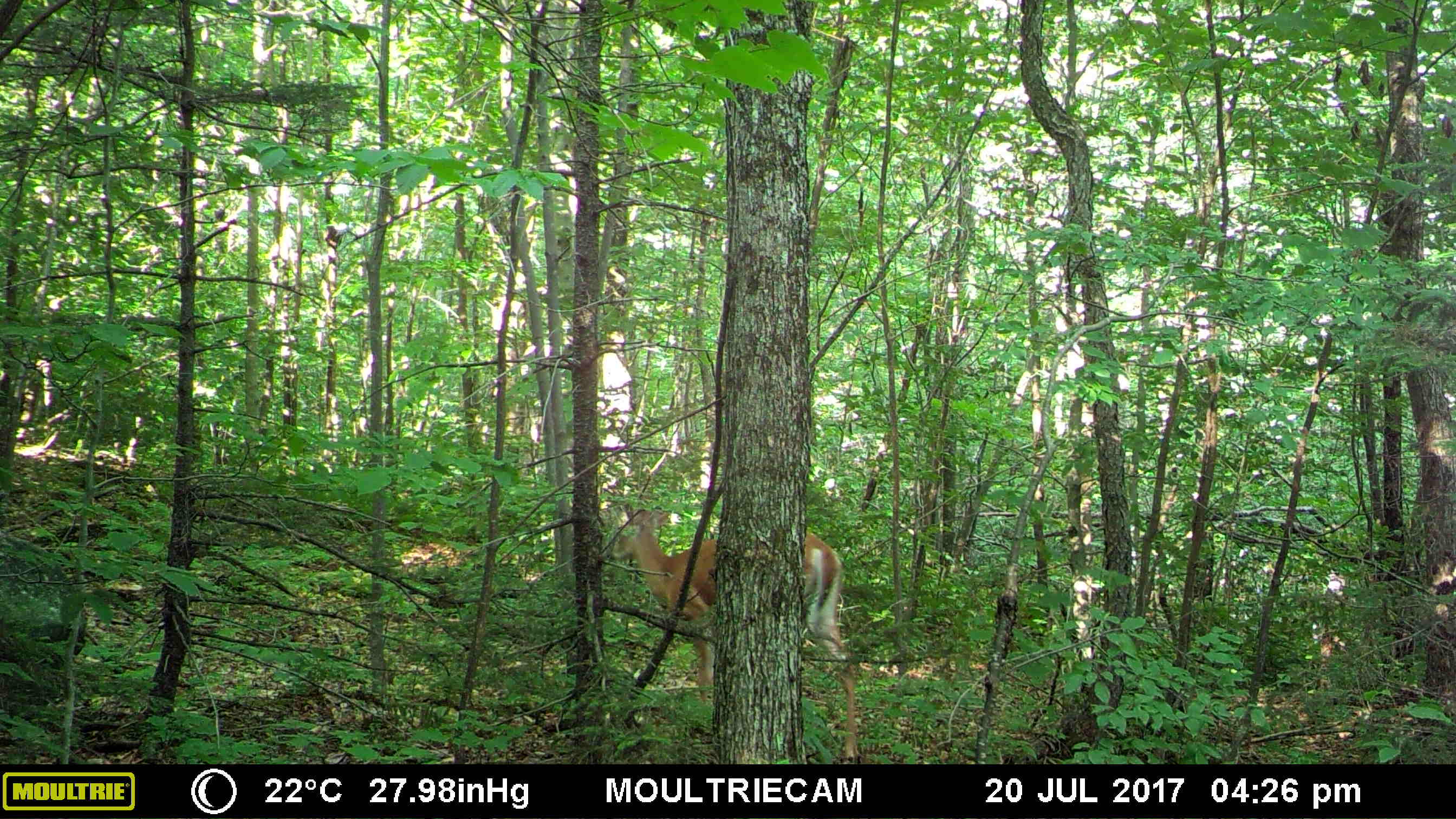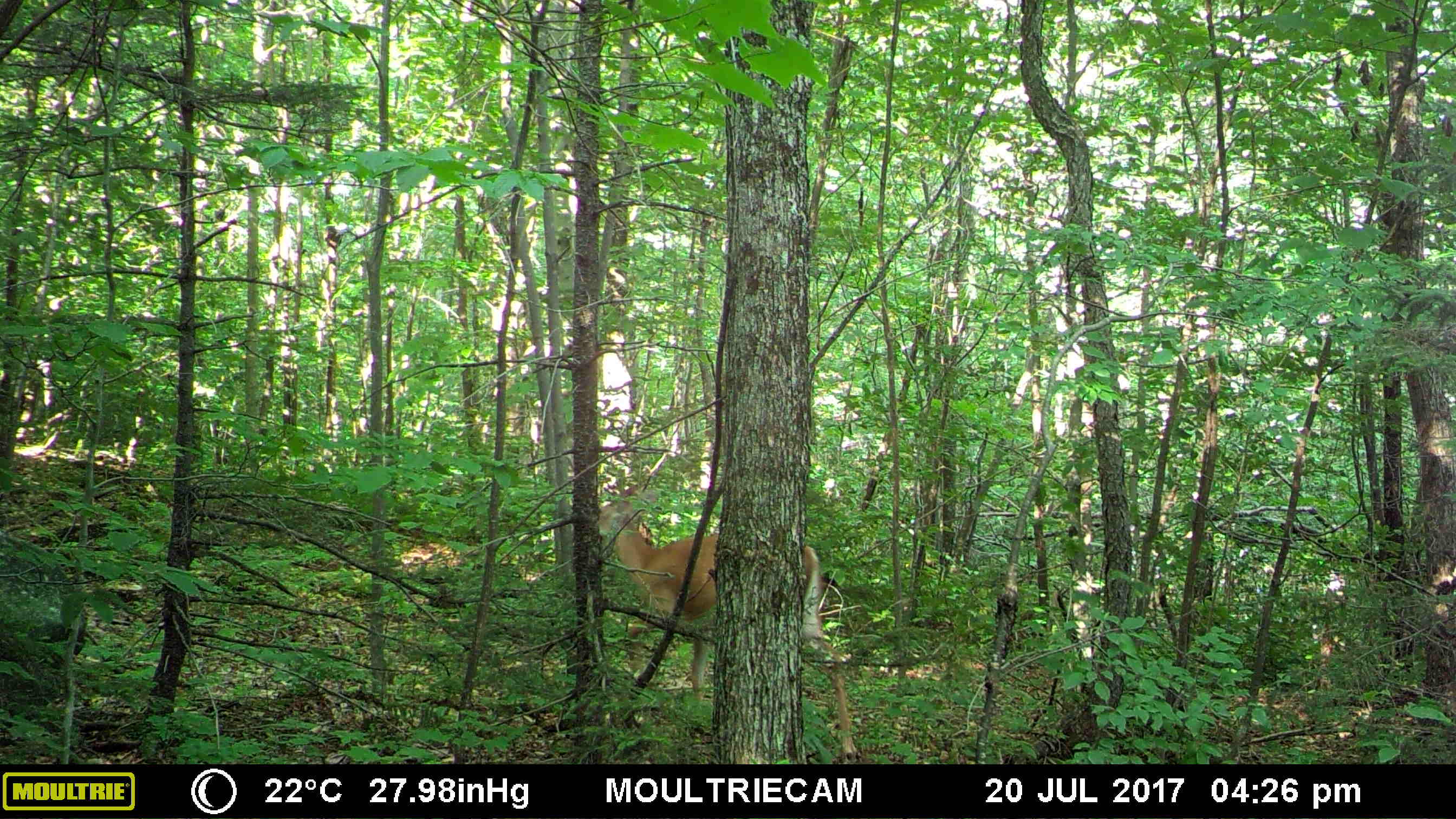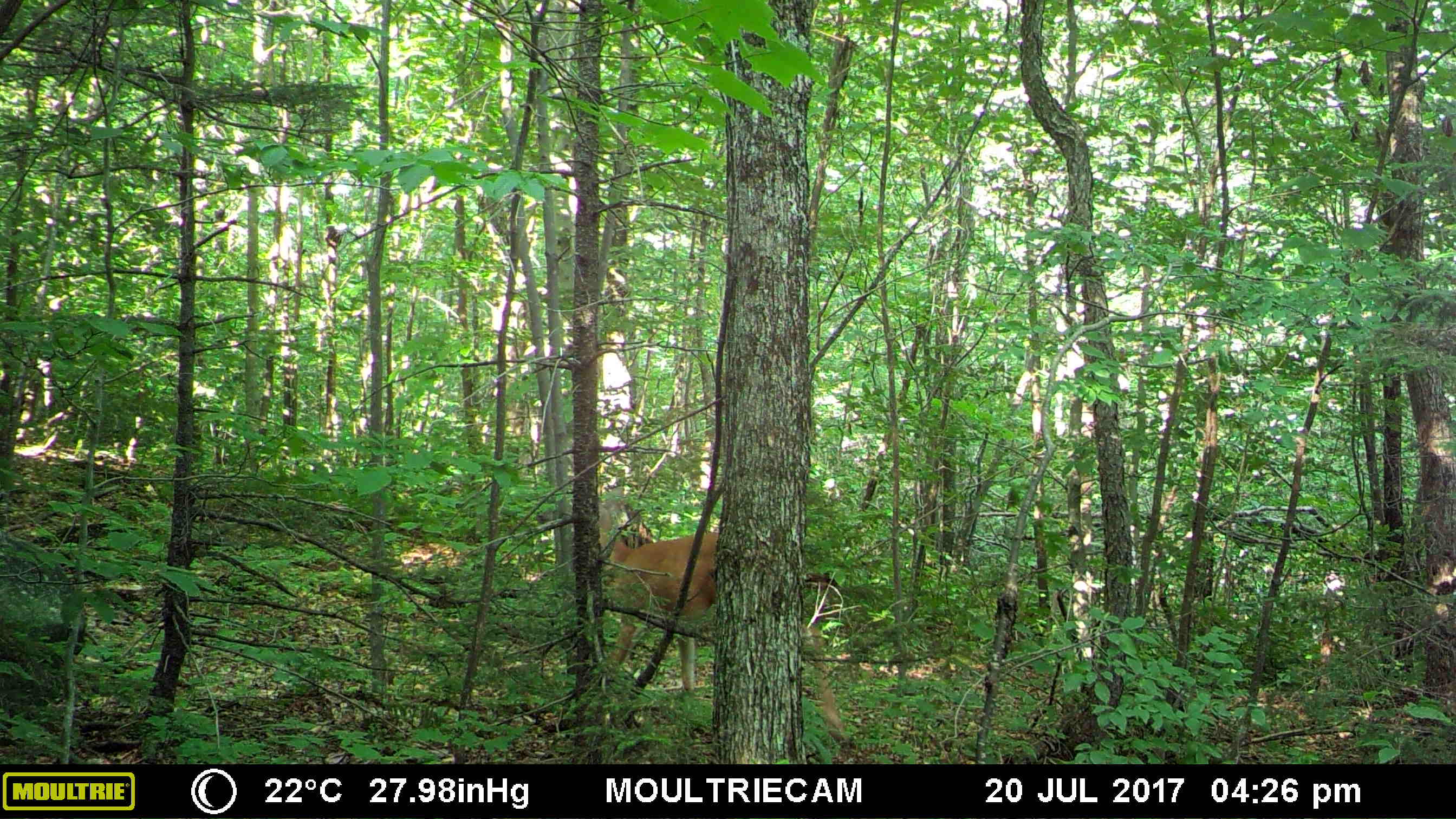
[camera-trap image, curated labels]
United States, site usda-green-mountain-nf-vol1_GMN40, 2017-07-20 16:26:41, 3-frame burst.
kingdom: Animalia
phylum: Chordata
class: Mammalia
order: Artiodactyla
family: Cervidae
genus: Odocoileus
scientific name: Odocoileus virginianus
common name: white-tailed deer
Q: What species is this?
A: White-tailed deer (Odocoileus virginianus).